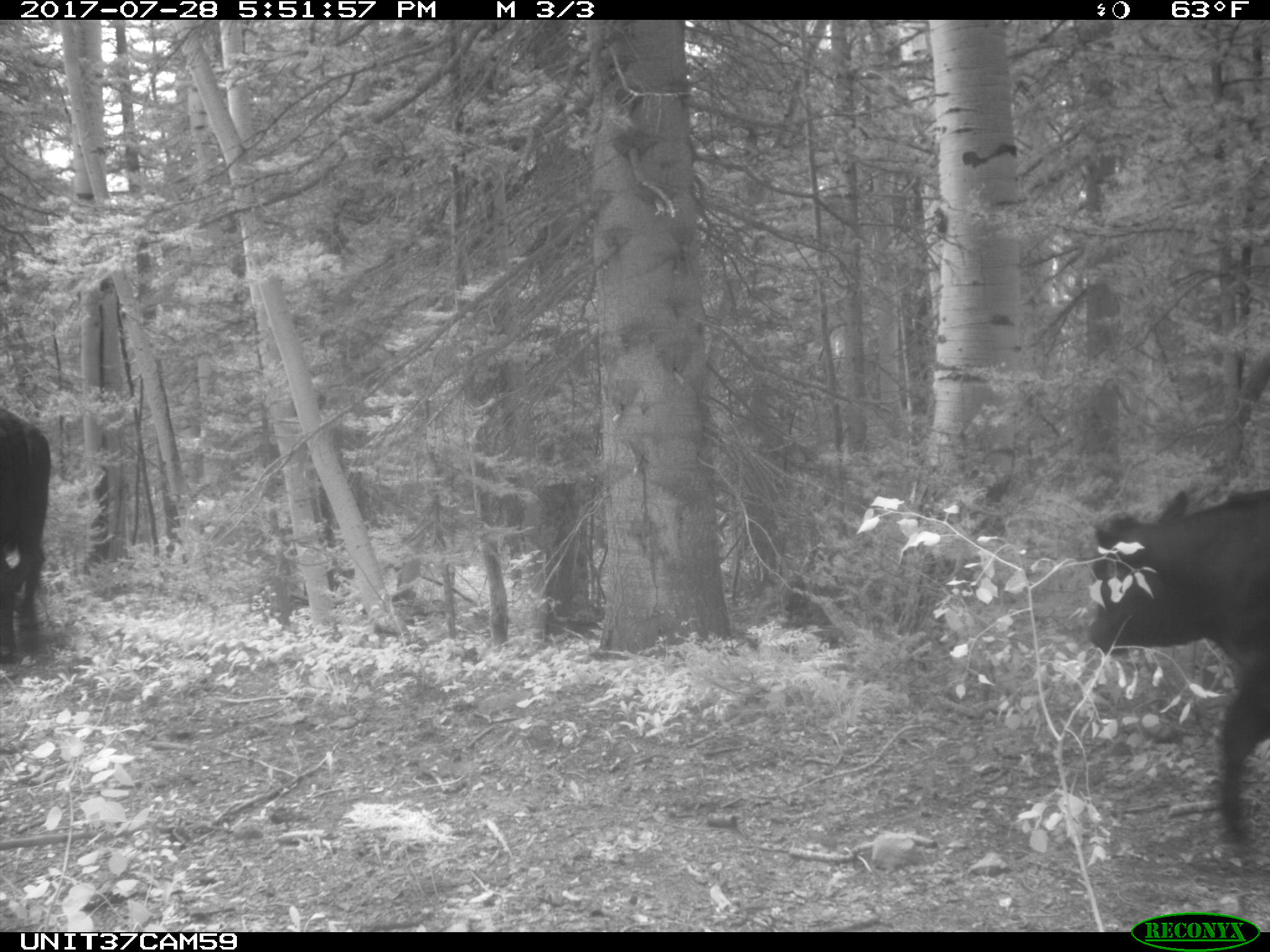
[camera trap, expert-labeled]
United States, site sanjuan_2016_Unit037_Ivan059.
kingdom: Animalia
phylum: Chordata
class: Mammalia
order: Artiodactyla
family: Bovidae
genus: Bos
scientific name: Bos taurus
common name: domestic cow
Bos taurus (domestic cow).